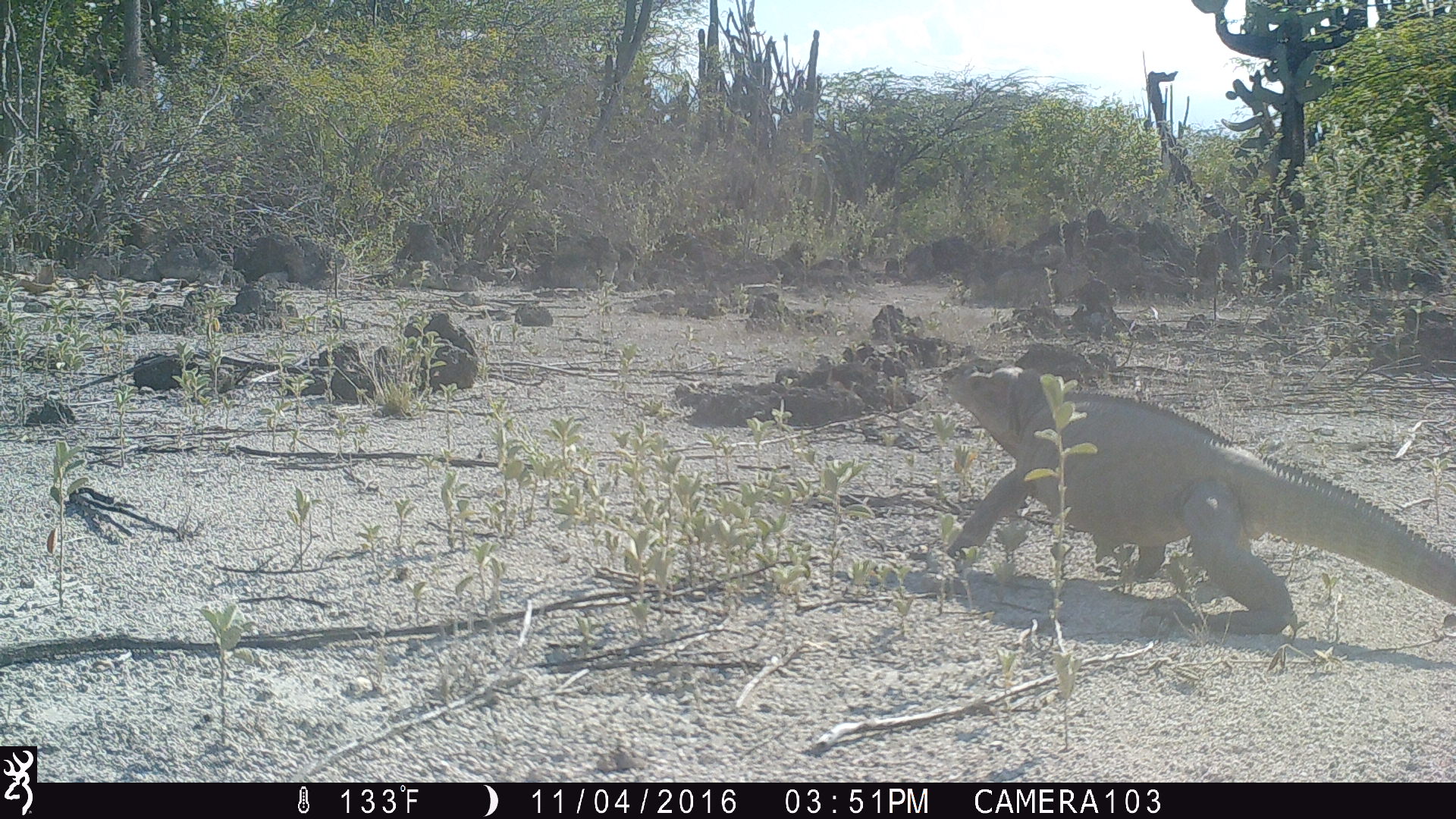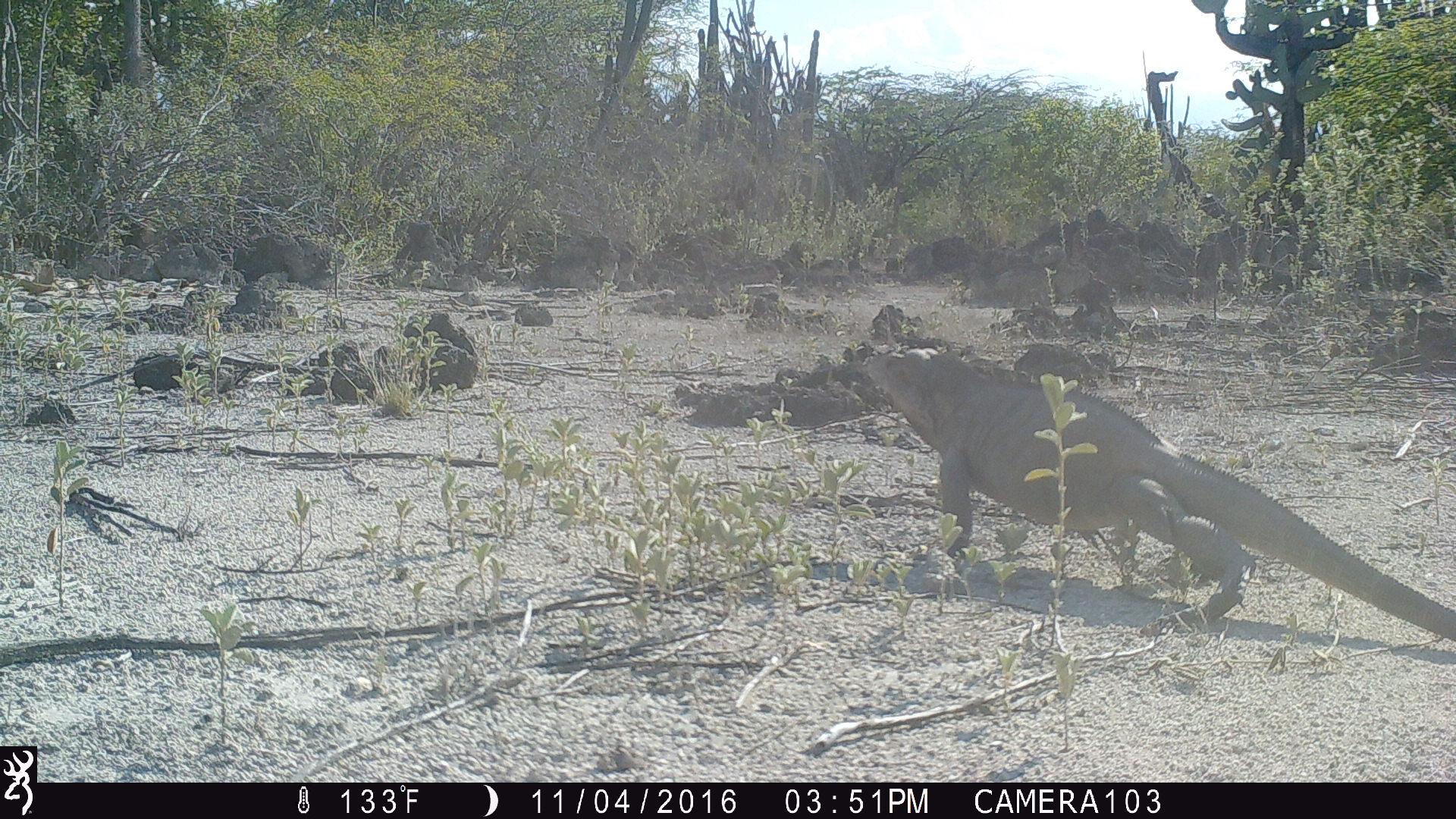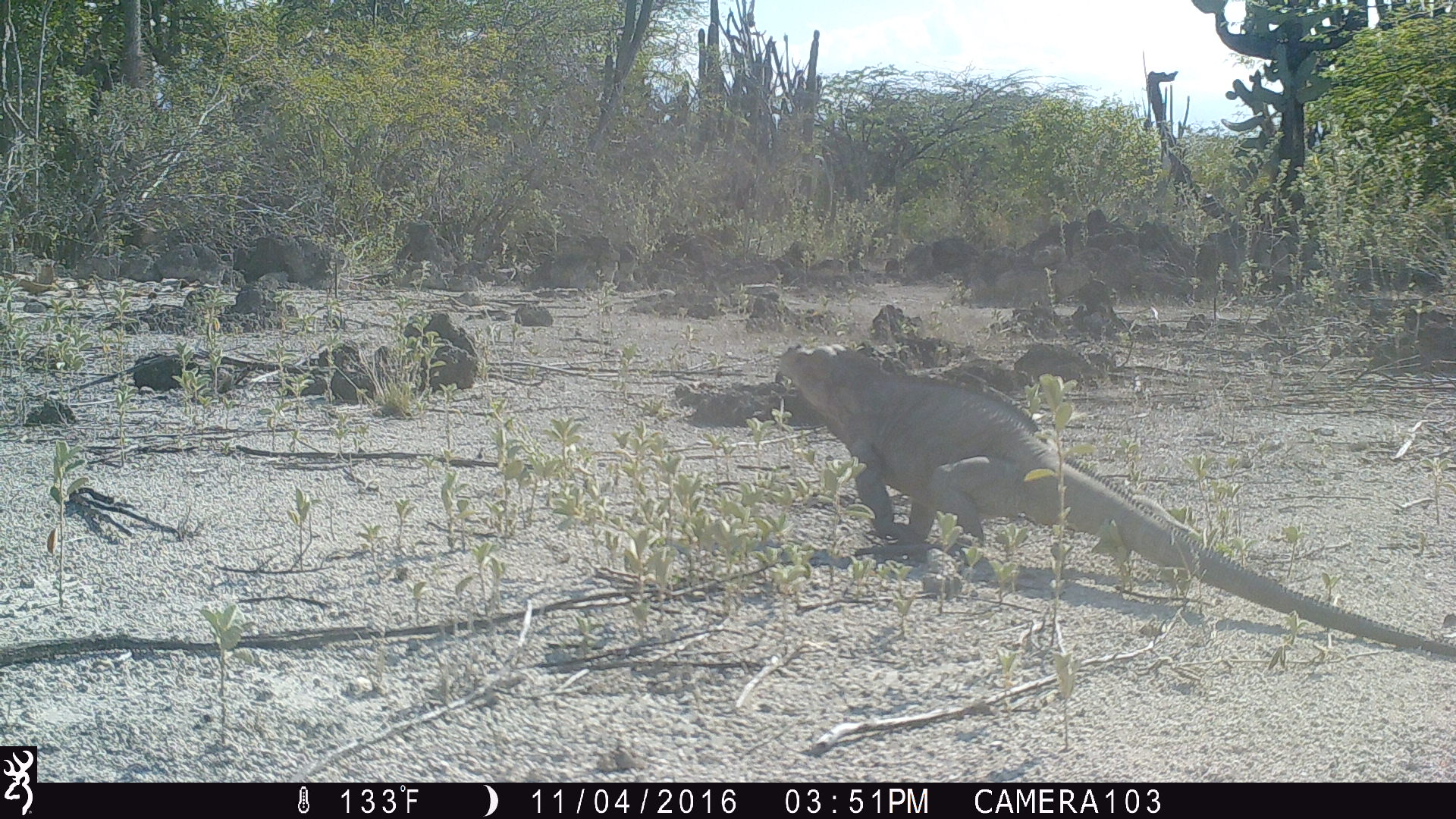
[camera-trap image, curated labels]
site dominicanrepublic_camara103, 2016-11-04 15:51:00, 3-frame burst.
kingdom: Animalia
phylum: Chordata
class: Reptilia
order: Squamata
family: Iguanidae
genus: Iguana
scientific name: Iguana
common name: typical iguanas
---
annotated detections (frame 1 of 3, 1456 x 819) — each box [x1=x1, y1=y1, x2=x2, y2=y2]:
iguana: [x1=933, y1=368, x2=1451, y2=648]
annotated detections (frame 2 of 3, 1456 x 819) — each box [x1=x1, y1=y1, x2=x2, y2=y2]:
iguana: [x1=858, y1=348, x2=1442, y2=633]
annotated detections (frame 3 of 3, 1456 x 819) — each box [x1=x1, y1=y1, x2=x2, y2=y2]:
iguana: [x1=769, y1=340, x2=1456, y2=672]